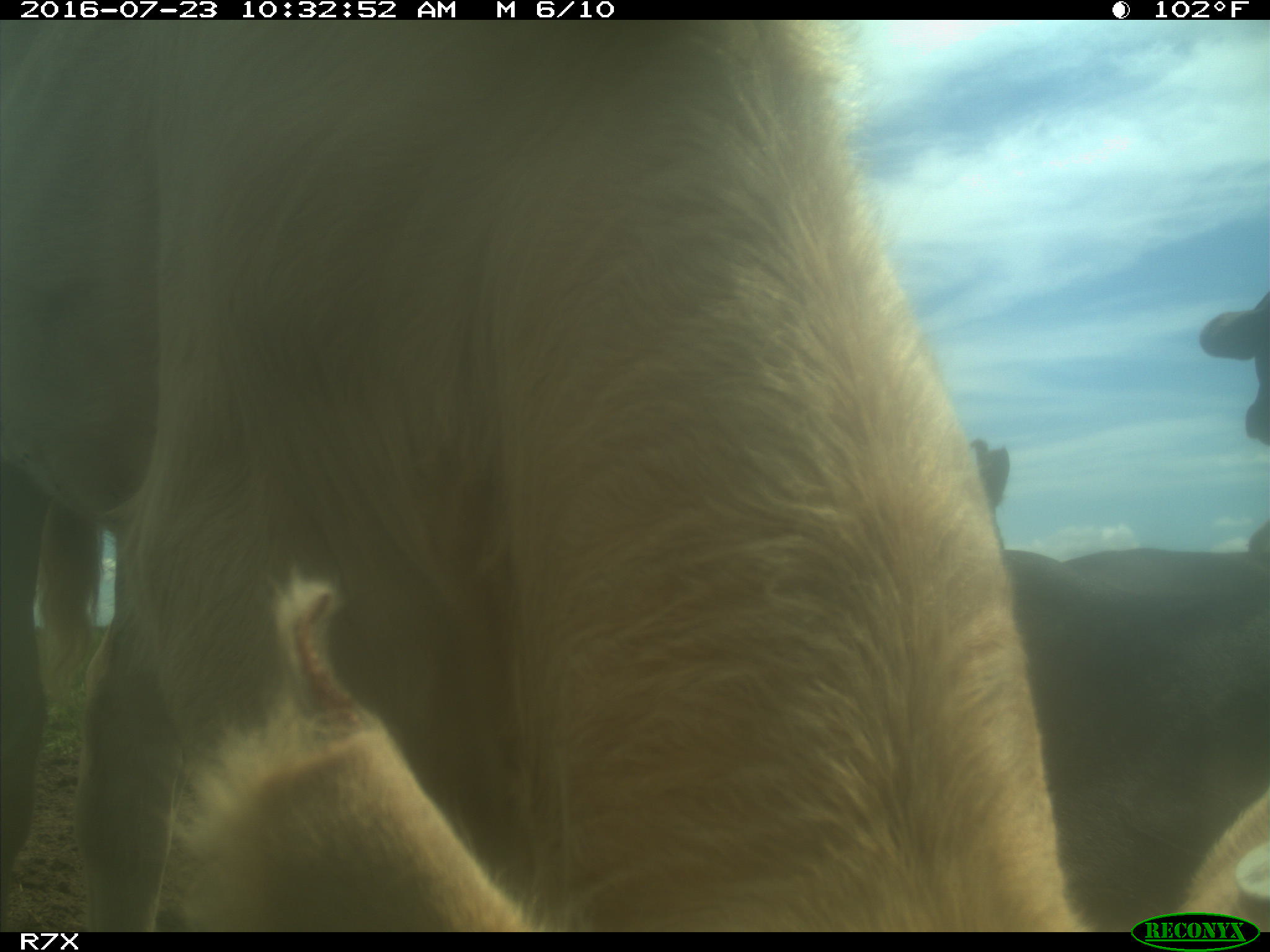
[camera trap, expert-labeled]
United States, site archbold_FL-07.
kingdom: Animalia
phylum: Chordata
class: Mammalia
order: Artiodactyla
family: Bovidae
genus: Bos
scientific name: Bos taurus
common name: domestic cow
Bos taurus (domestic cow).